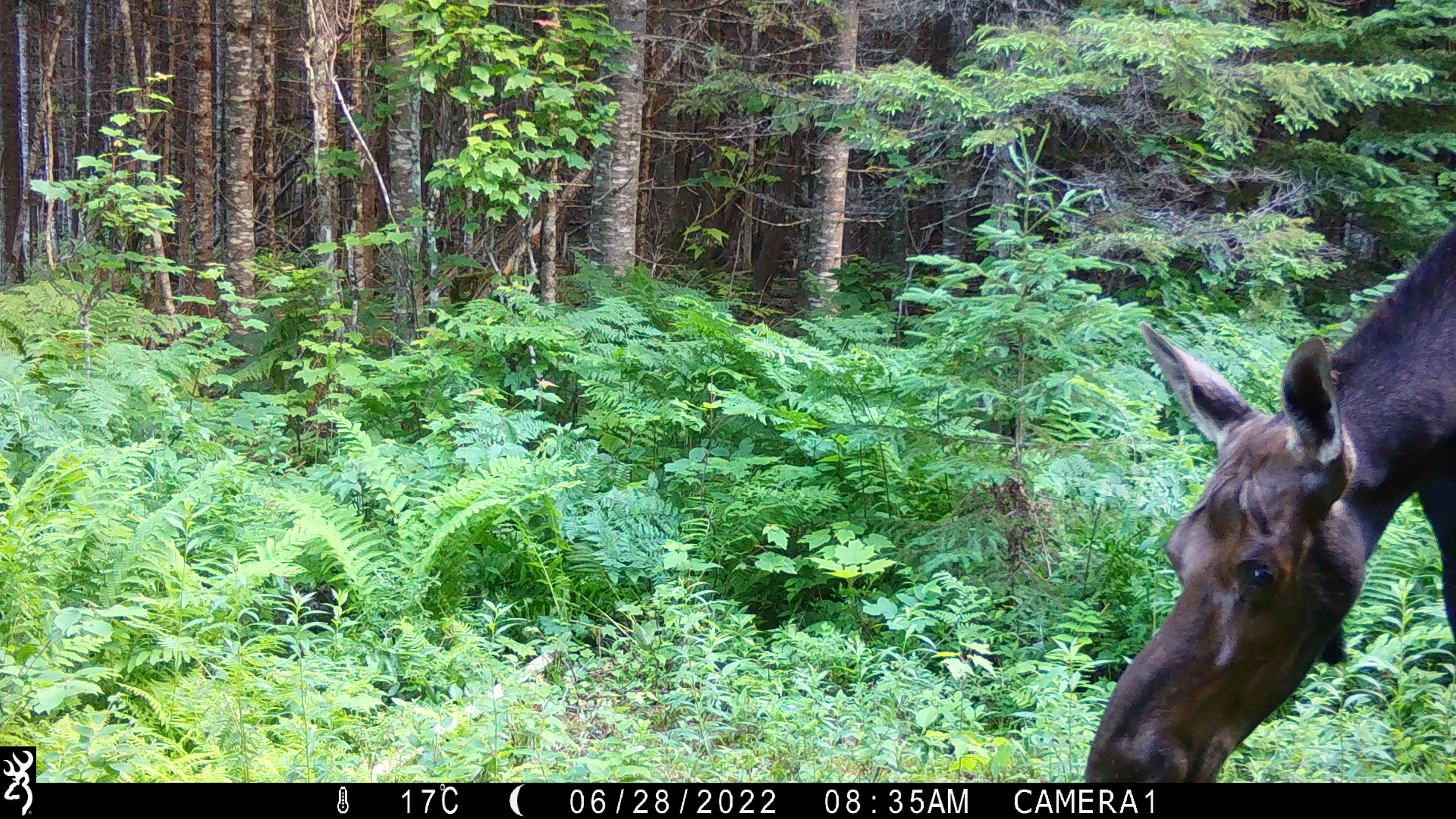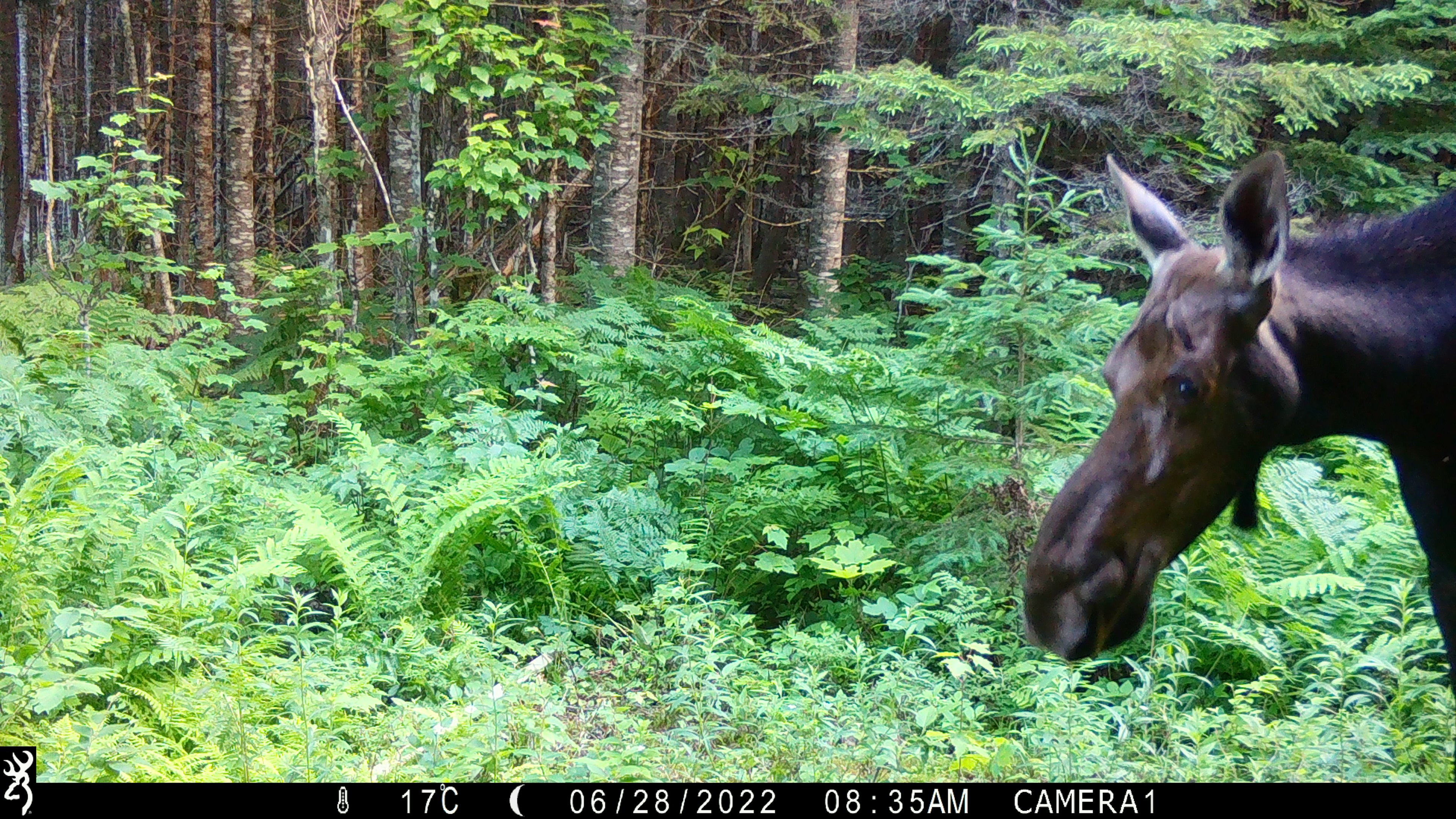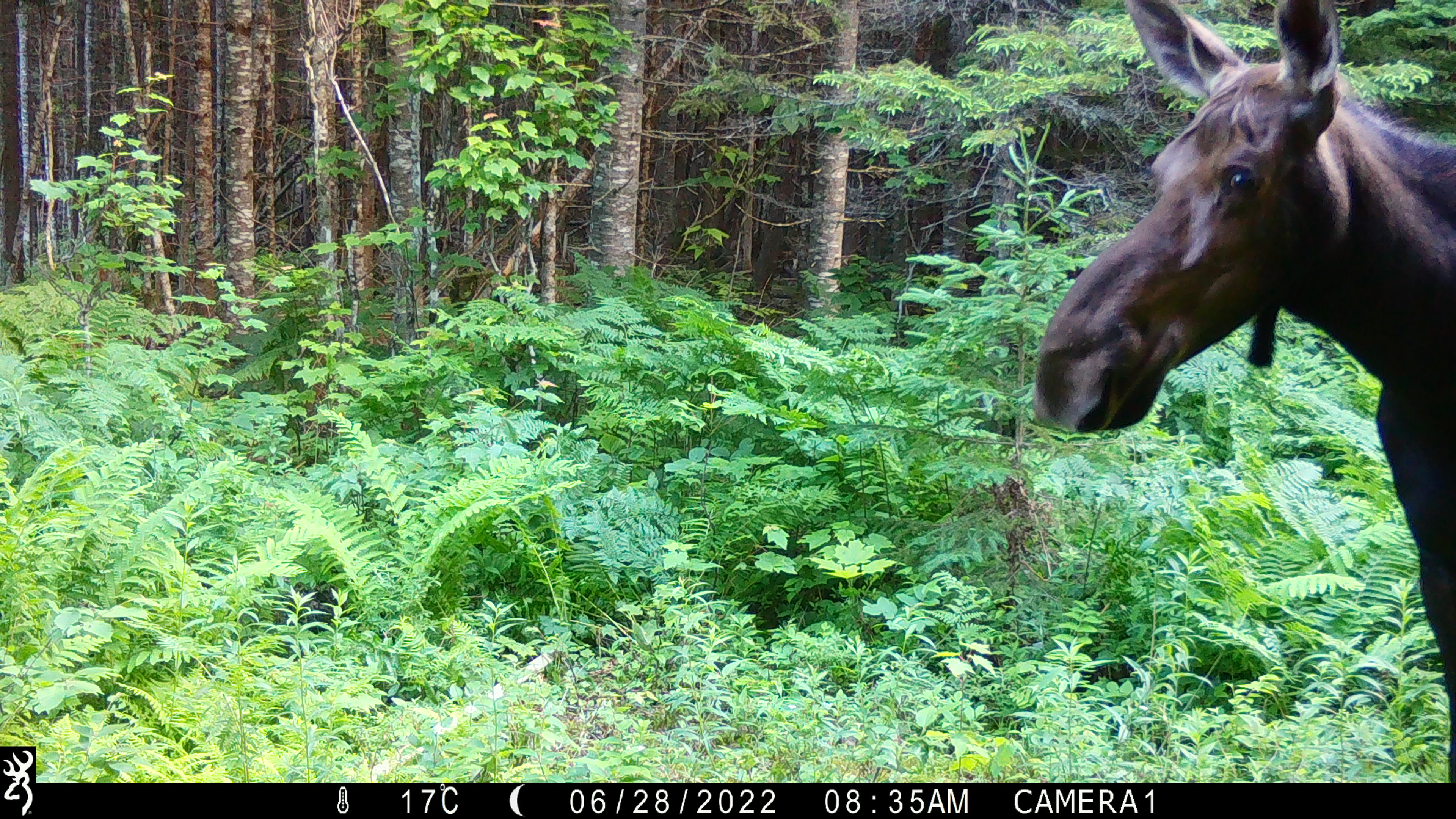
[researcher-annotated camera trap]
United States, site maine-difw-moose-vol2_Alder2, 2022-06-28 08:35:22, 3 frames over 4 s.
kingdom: Animalia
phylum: Chordata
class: Mammalia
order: Artiodactyla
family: Cervidae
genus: Alces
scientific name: Alces alces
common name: moose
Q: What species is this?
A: Moose (Alces alces).